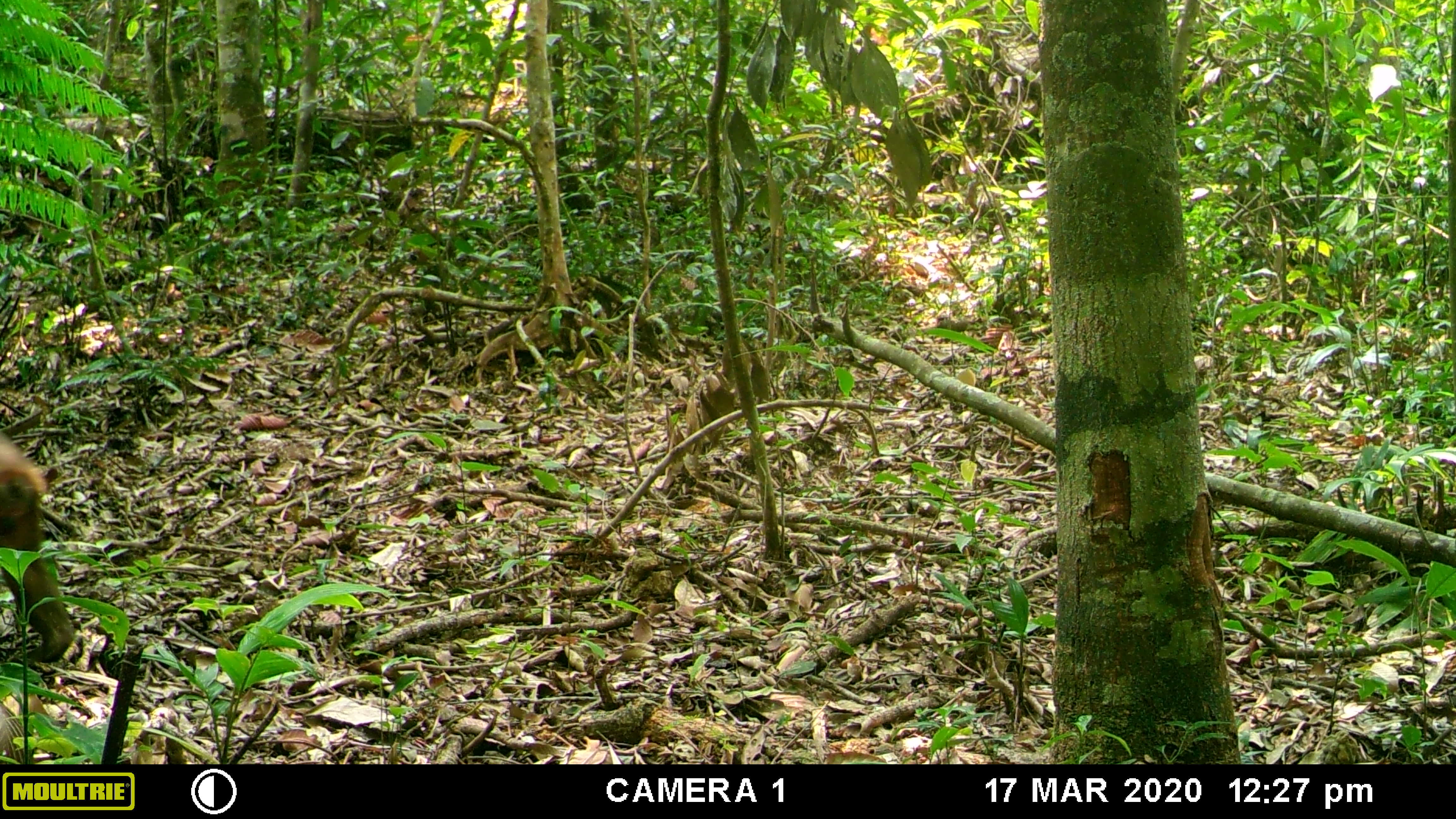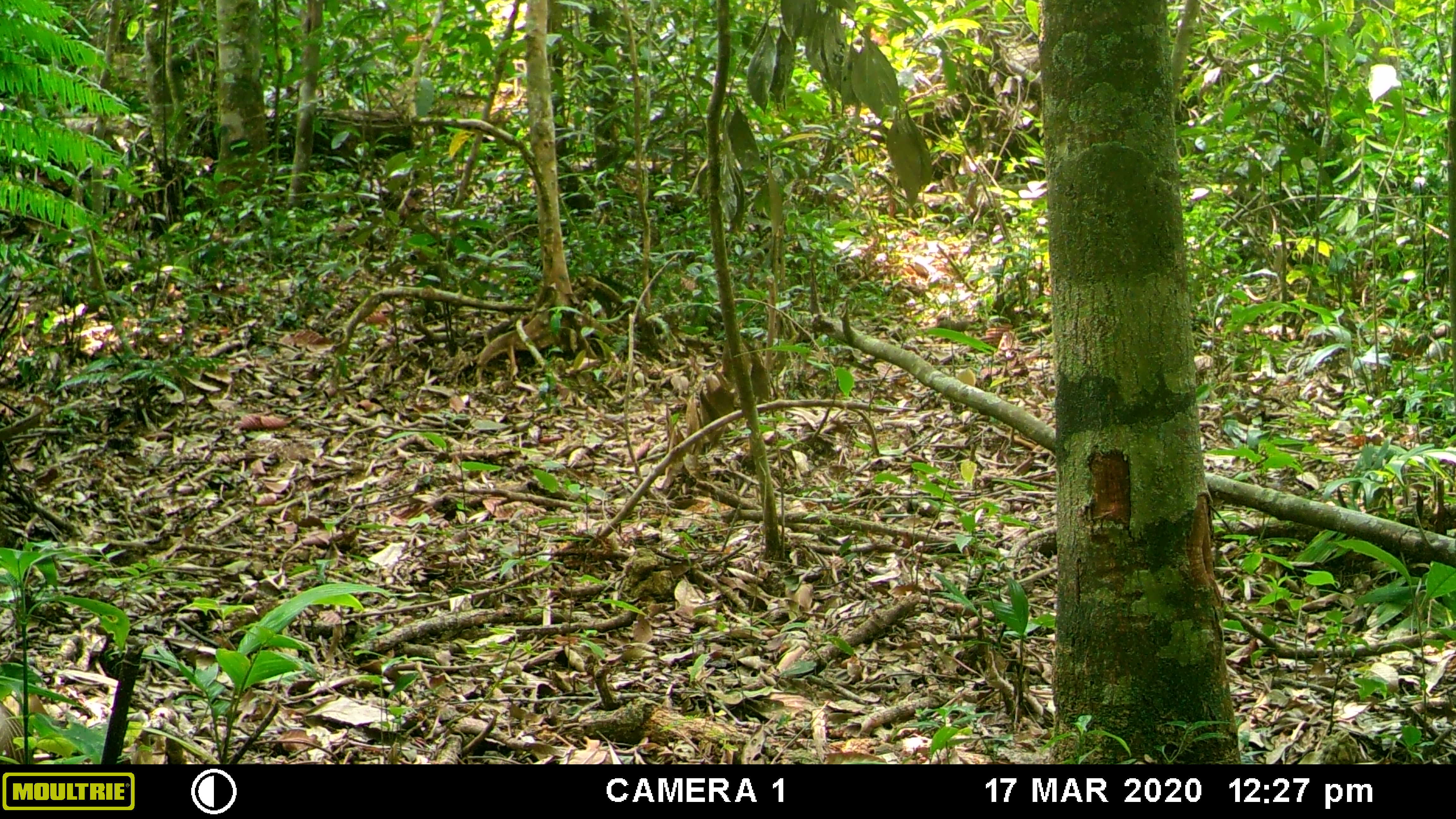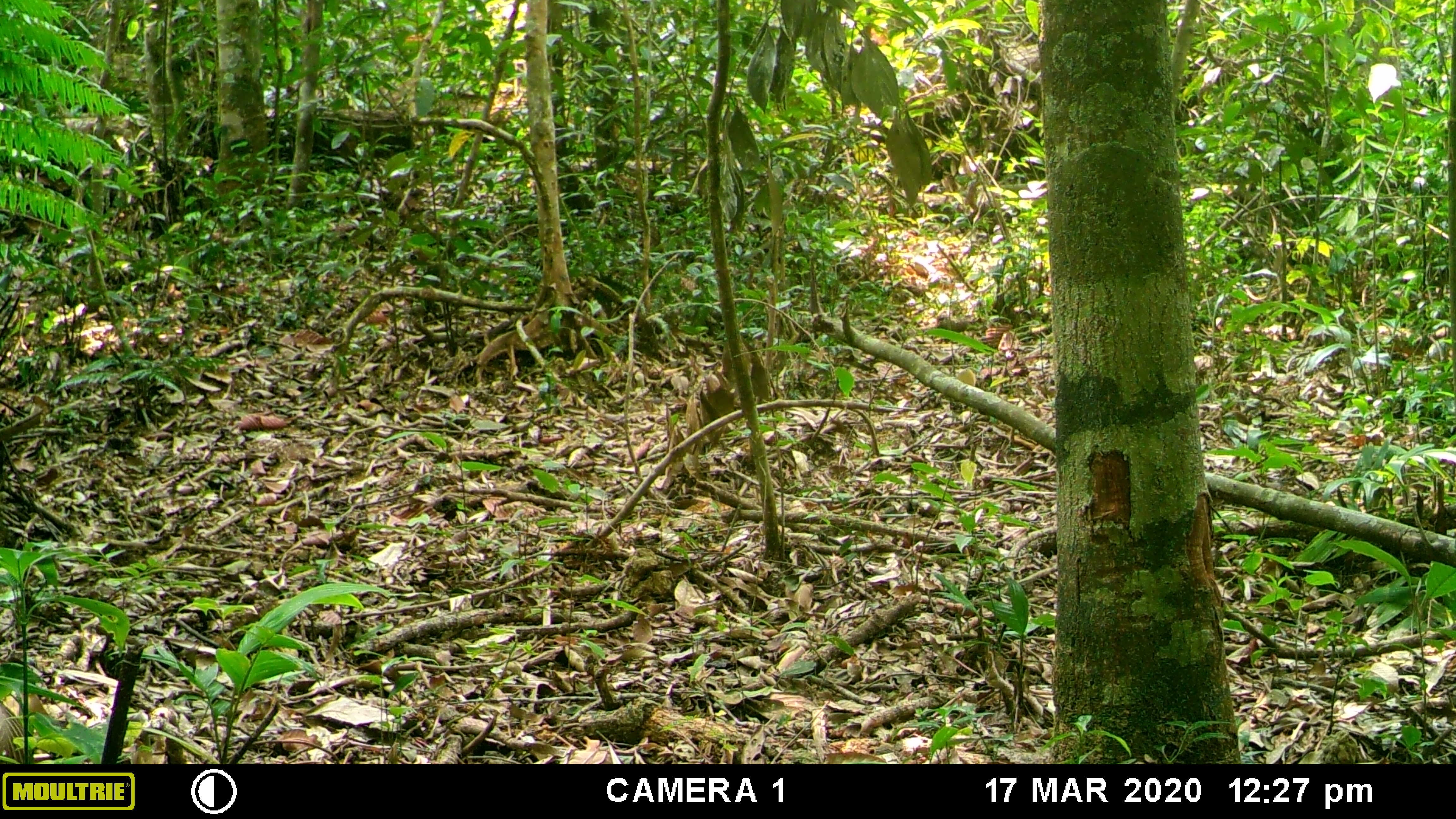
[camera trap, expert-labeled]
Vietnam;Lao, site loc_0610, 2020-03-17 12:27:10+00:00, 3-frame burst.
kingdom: Animalia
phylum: Chordata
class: Mammalia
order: Primates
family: Cercopithecidae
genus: Macaca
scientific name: Macaca arctoides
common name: stump-tailed macaque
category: stump tailed macaque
Stump tailed macaque (stump-tailed macaque) (Macaca arctoides). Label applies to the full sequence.